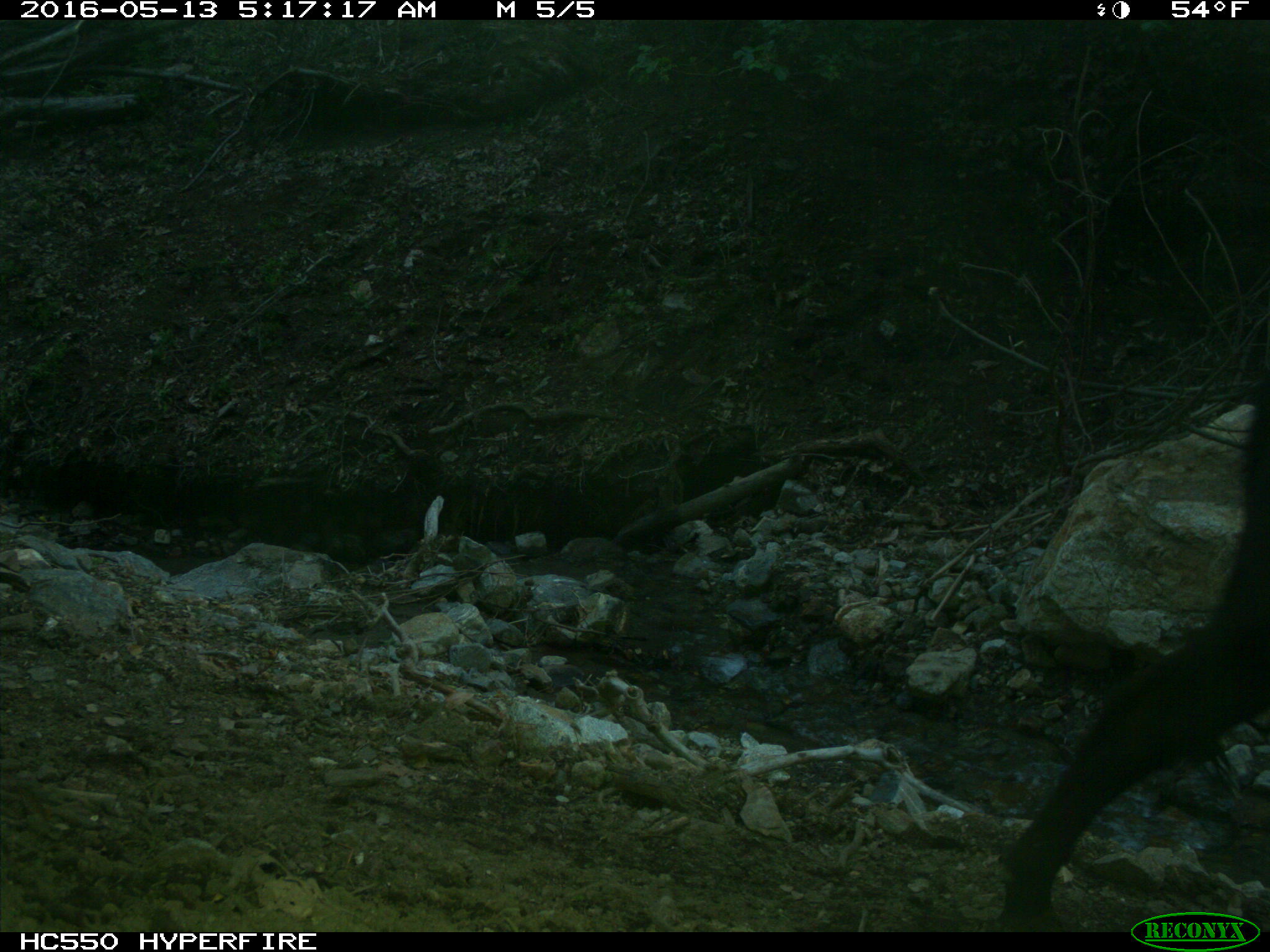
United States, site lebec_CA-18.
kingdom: Animalia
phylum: Chordata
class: Mammalia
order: Artiodactyla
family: Bovidae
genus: Bos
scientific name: Bos taurus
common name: domestic cow